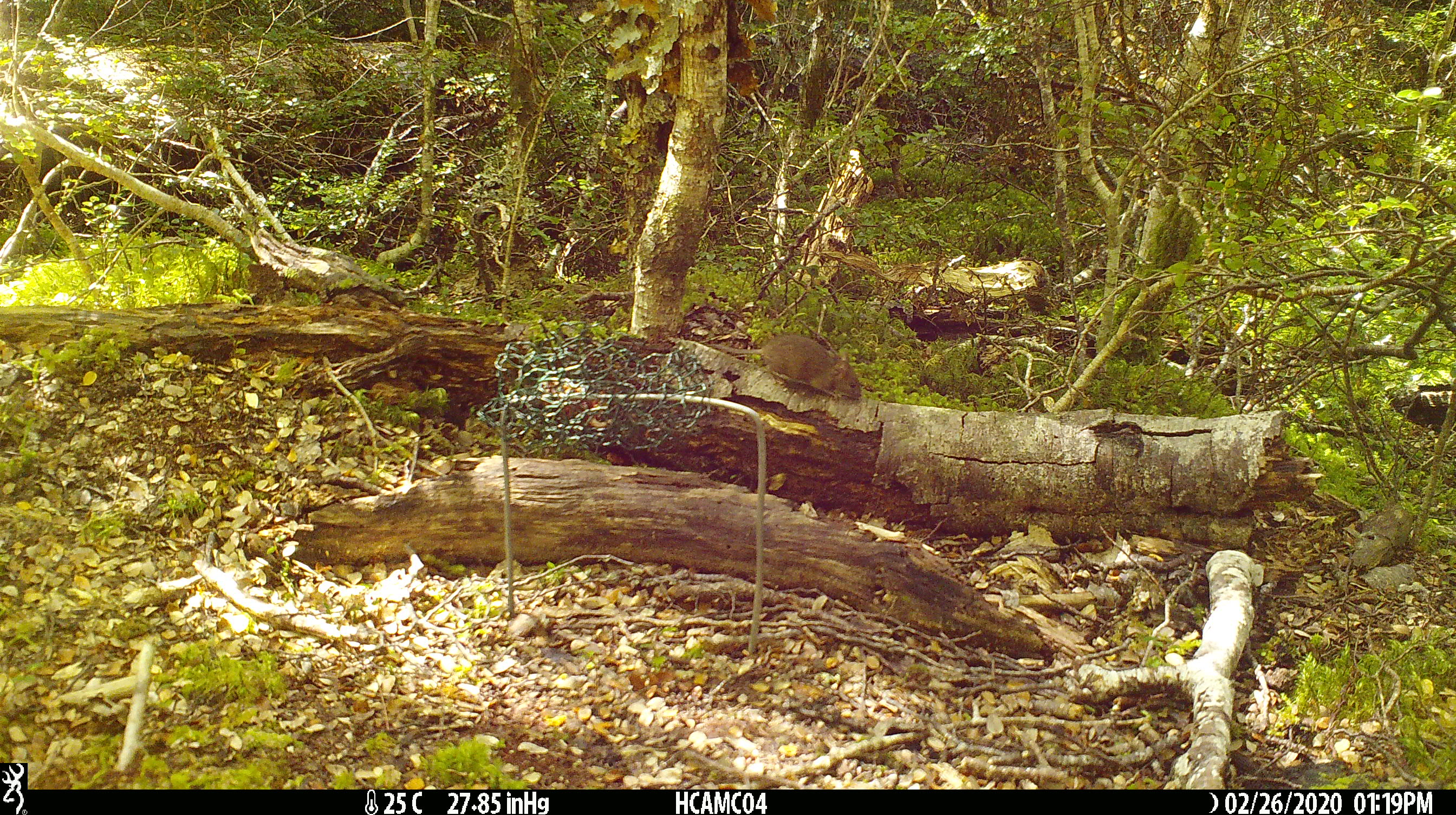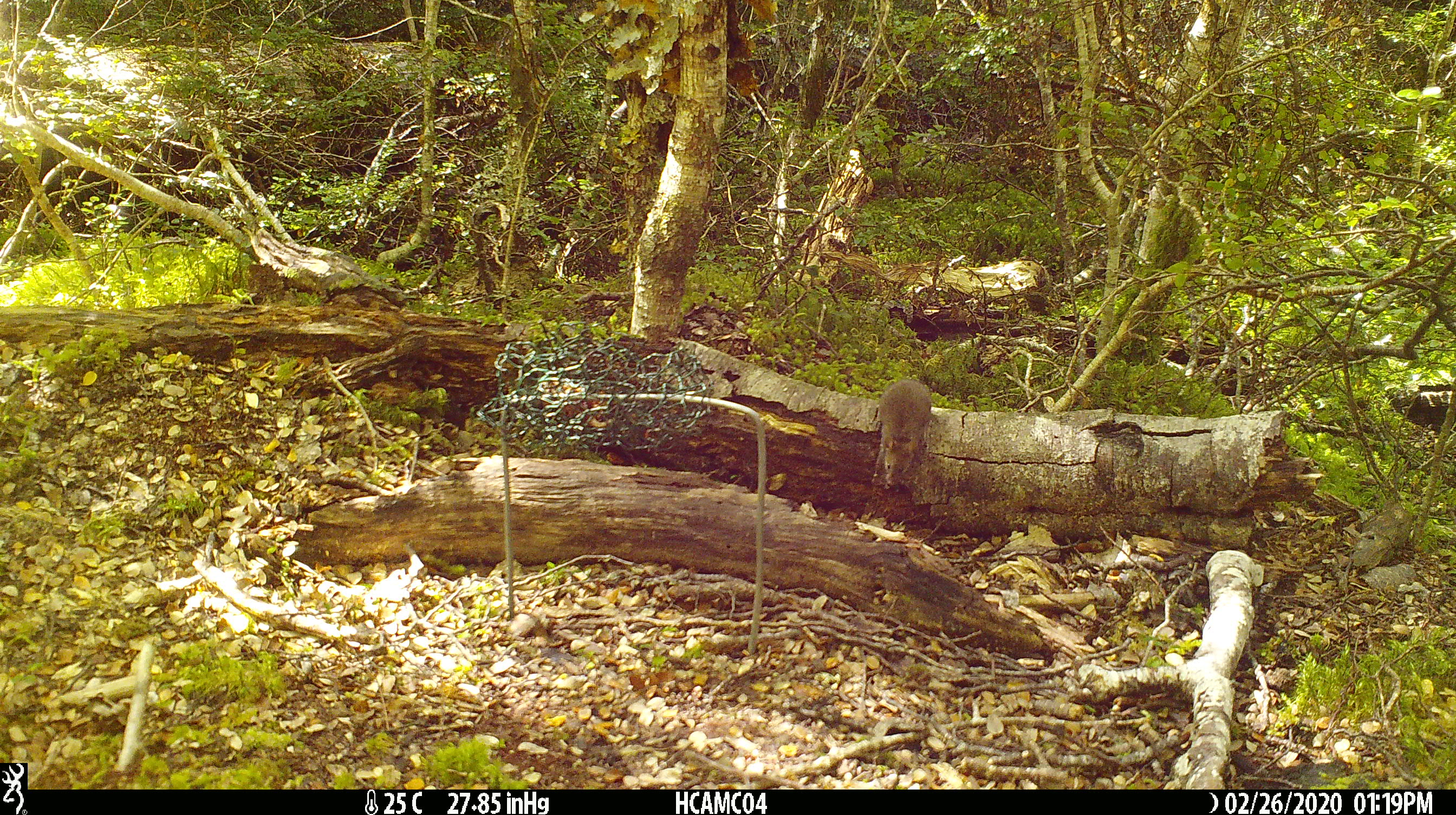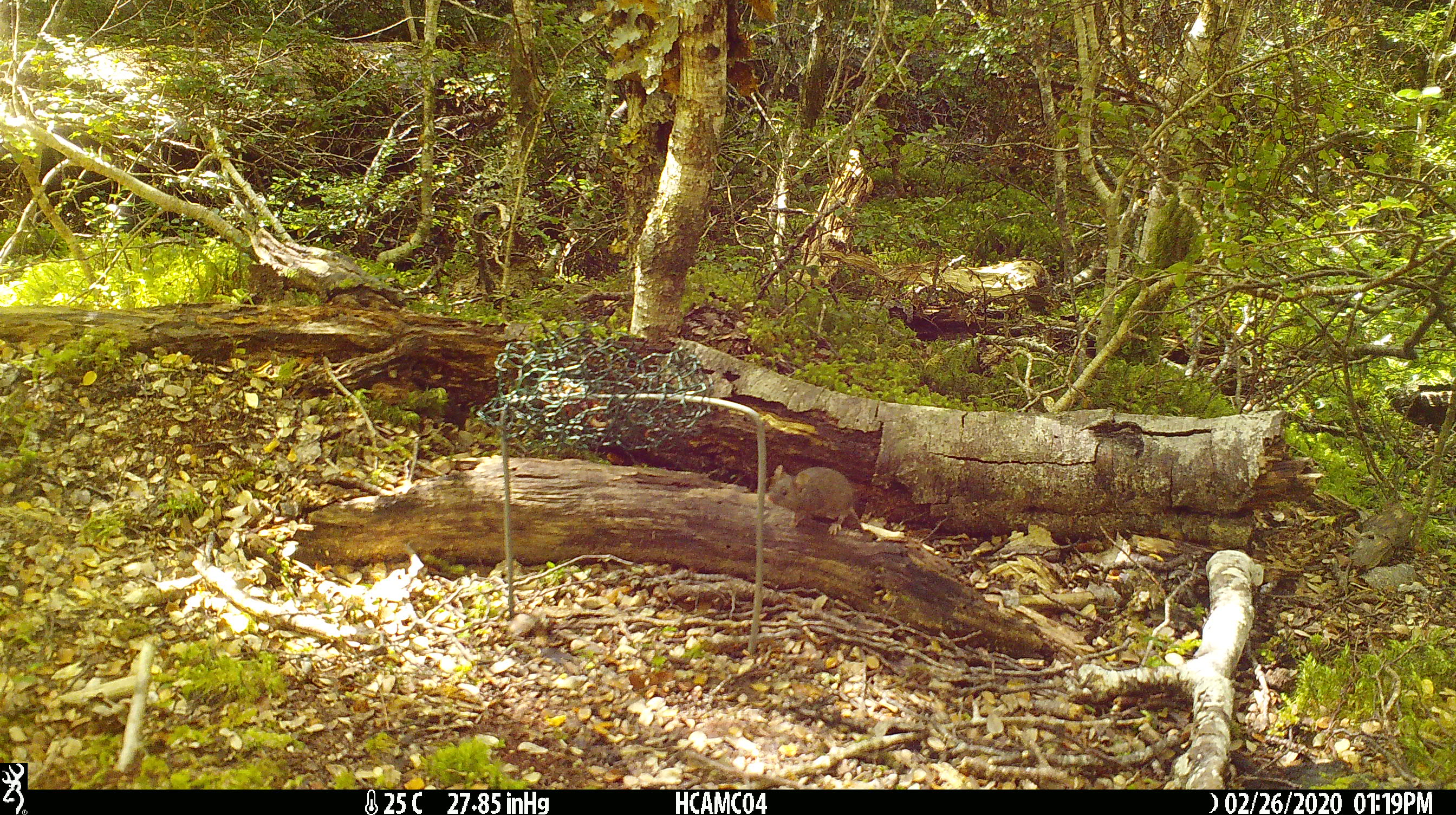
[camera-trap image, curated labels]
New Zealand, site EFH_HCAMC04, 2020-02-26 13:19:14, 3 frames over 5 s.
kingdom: Animalia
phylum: Chordata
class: Mammalia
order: Rodentia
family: Muridae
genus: Mus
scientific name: Mus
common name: mouse